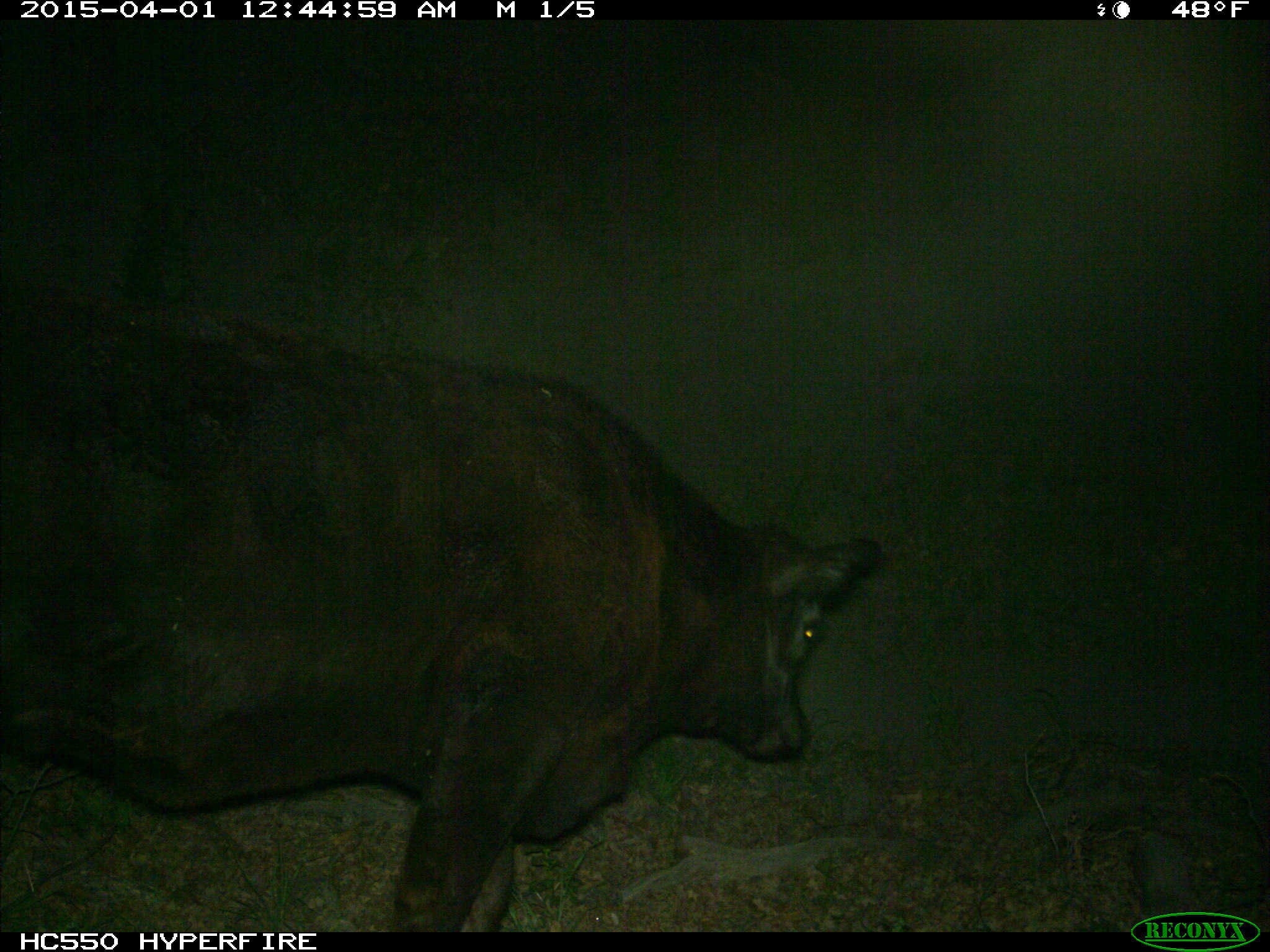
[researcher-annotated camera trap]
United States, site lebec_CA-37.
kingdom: Animalia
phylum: Chordata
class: Mammalia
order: Artiodactyla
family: Bovidae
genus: Bos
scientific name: Bos taurus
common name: domestic cow